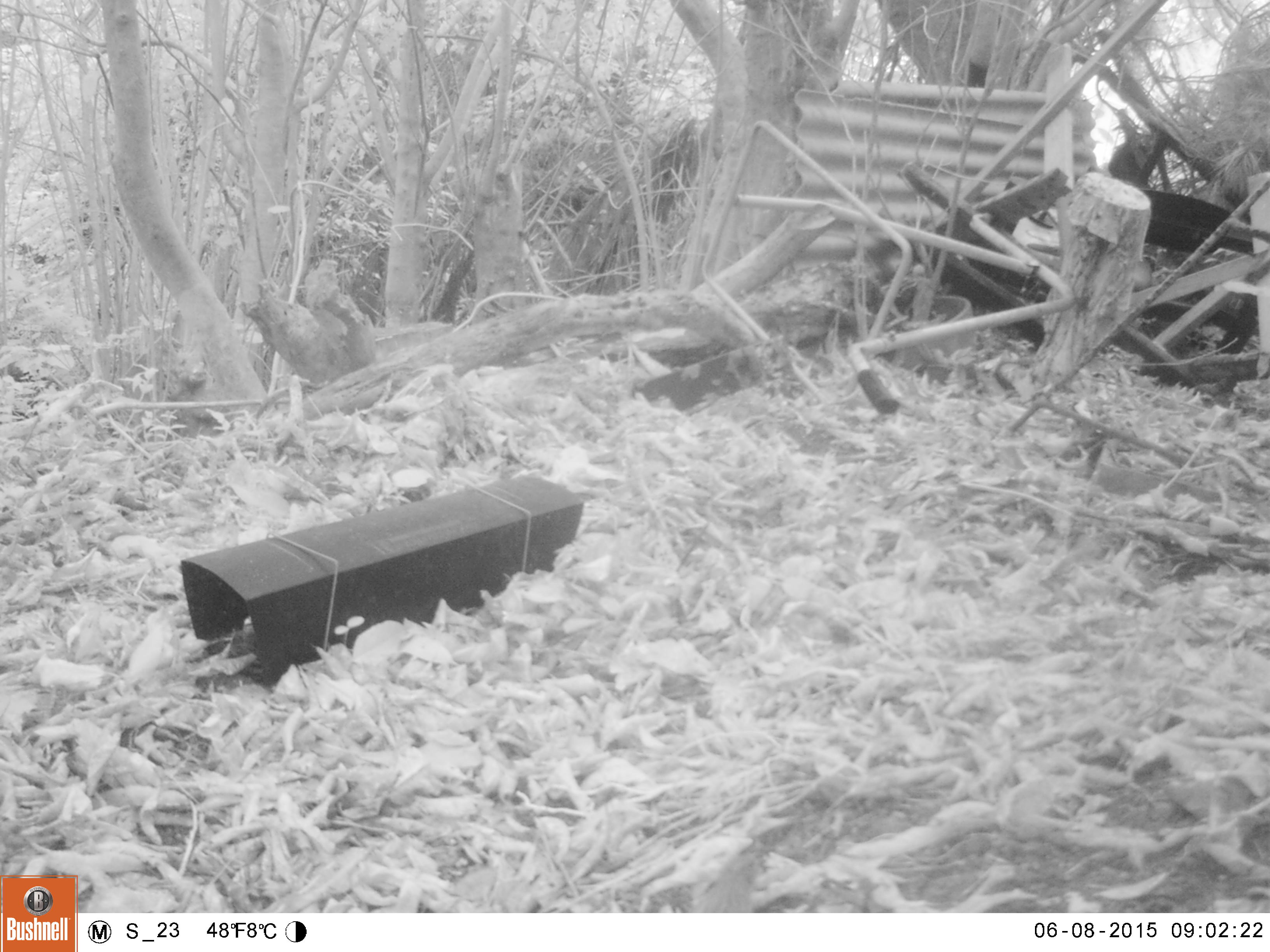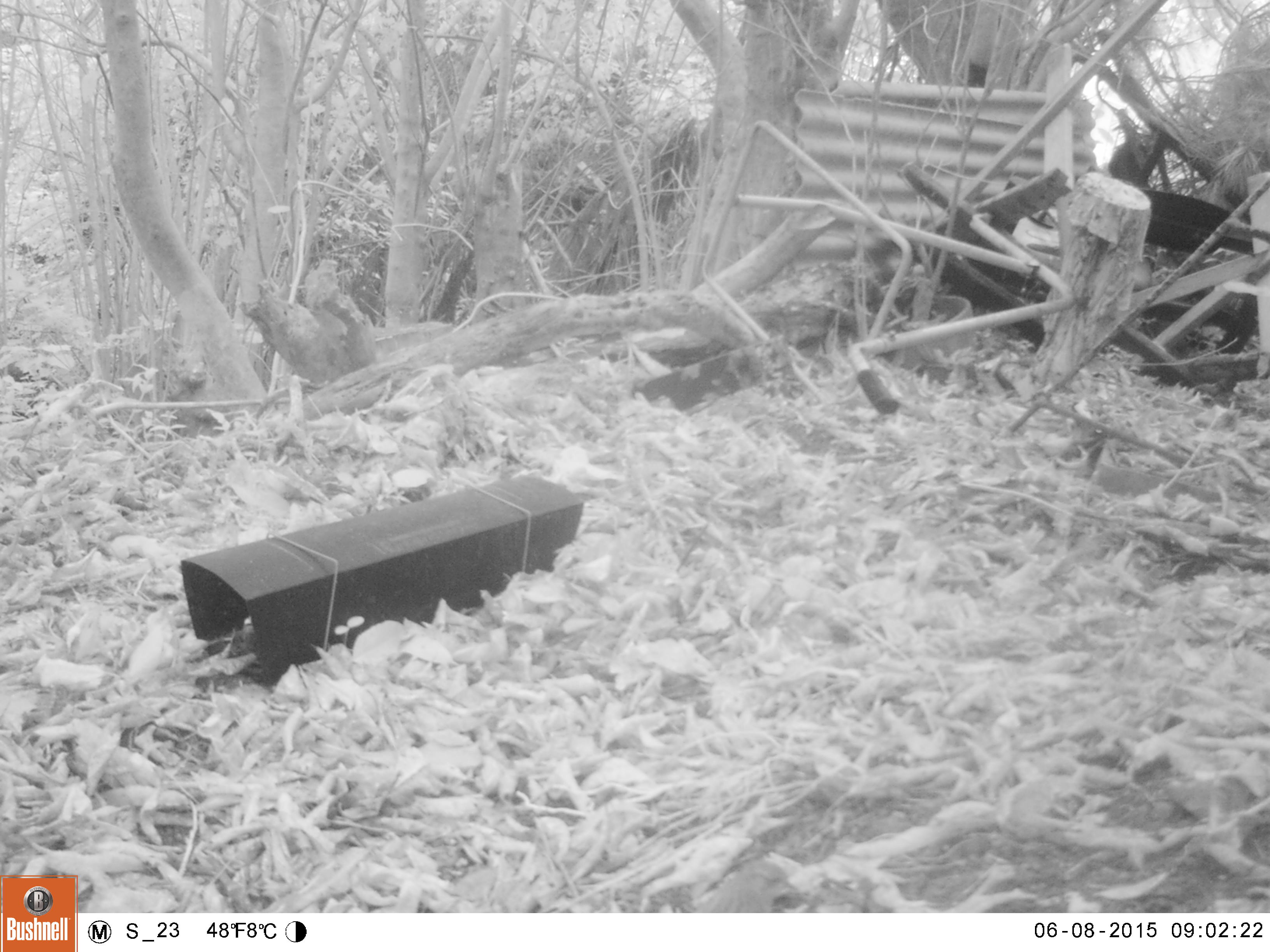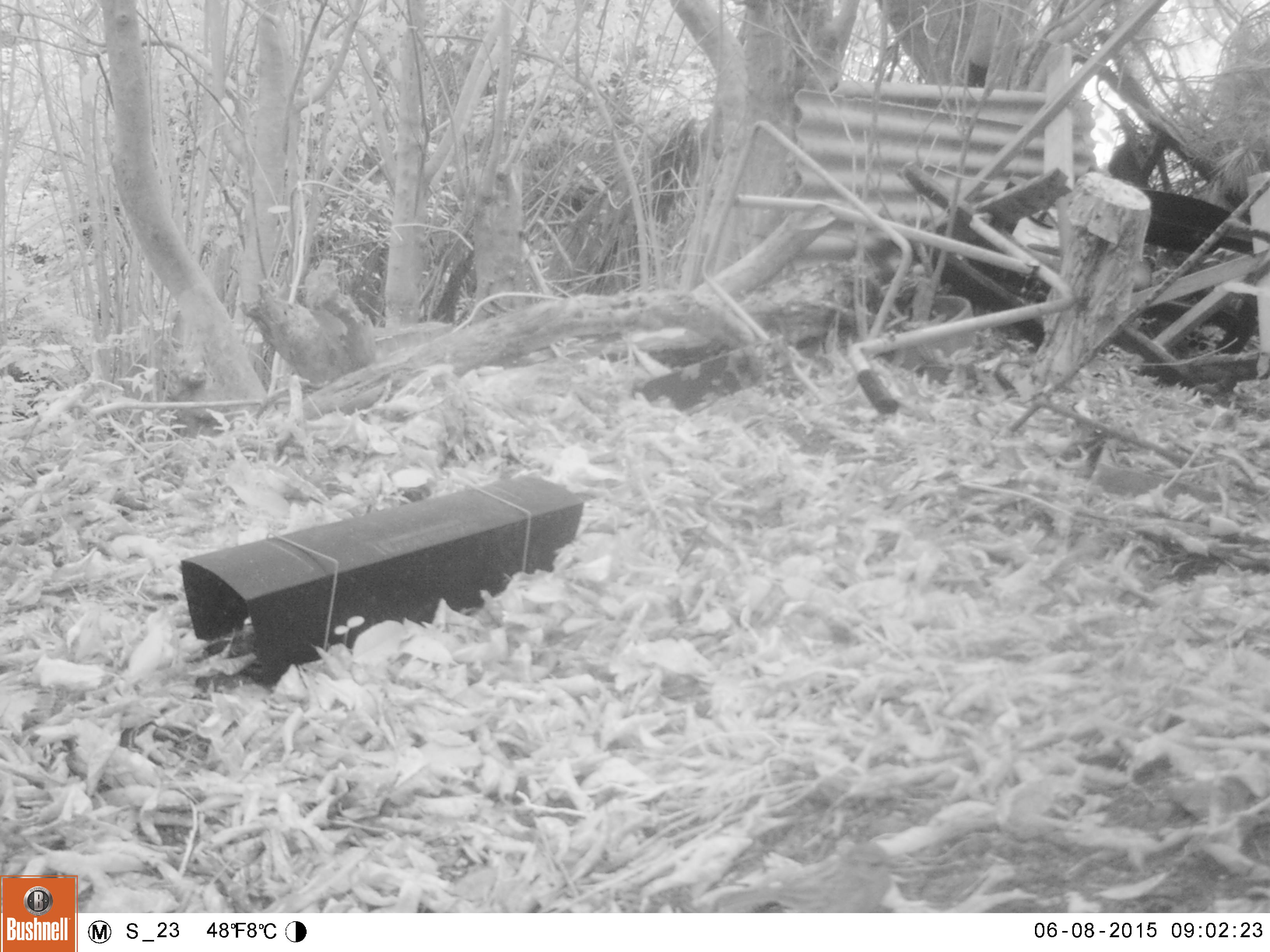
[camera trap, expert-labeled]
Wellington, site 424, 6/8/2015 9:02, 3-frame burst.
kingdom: Animalia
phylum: Chordata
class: Aves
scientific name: Aves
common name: bird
Bird (Aves).